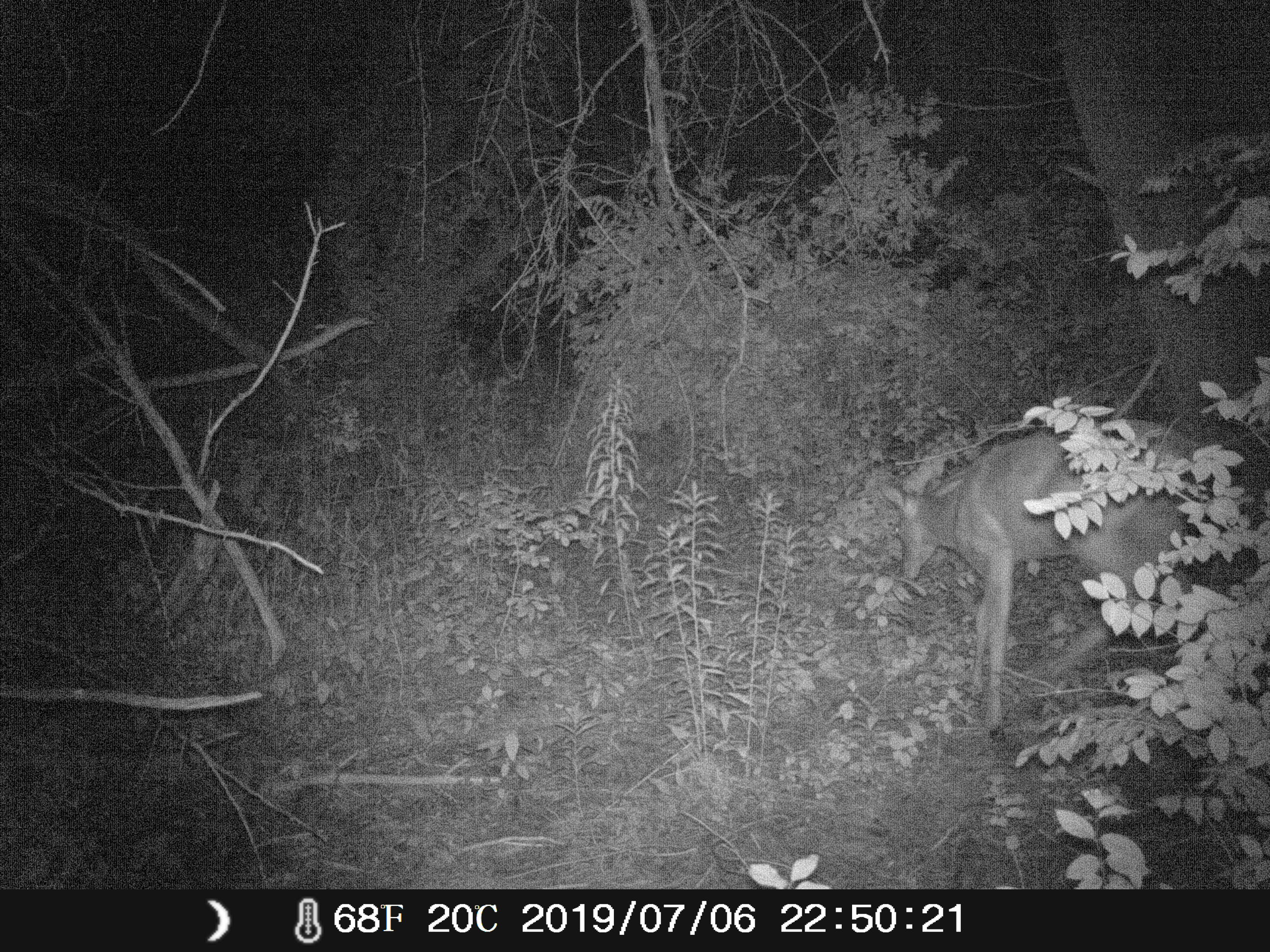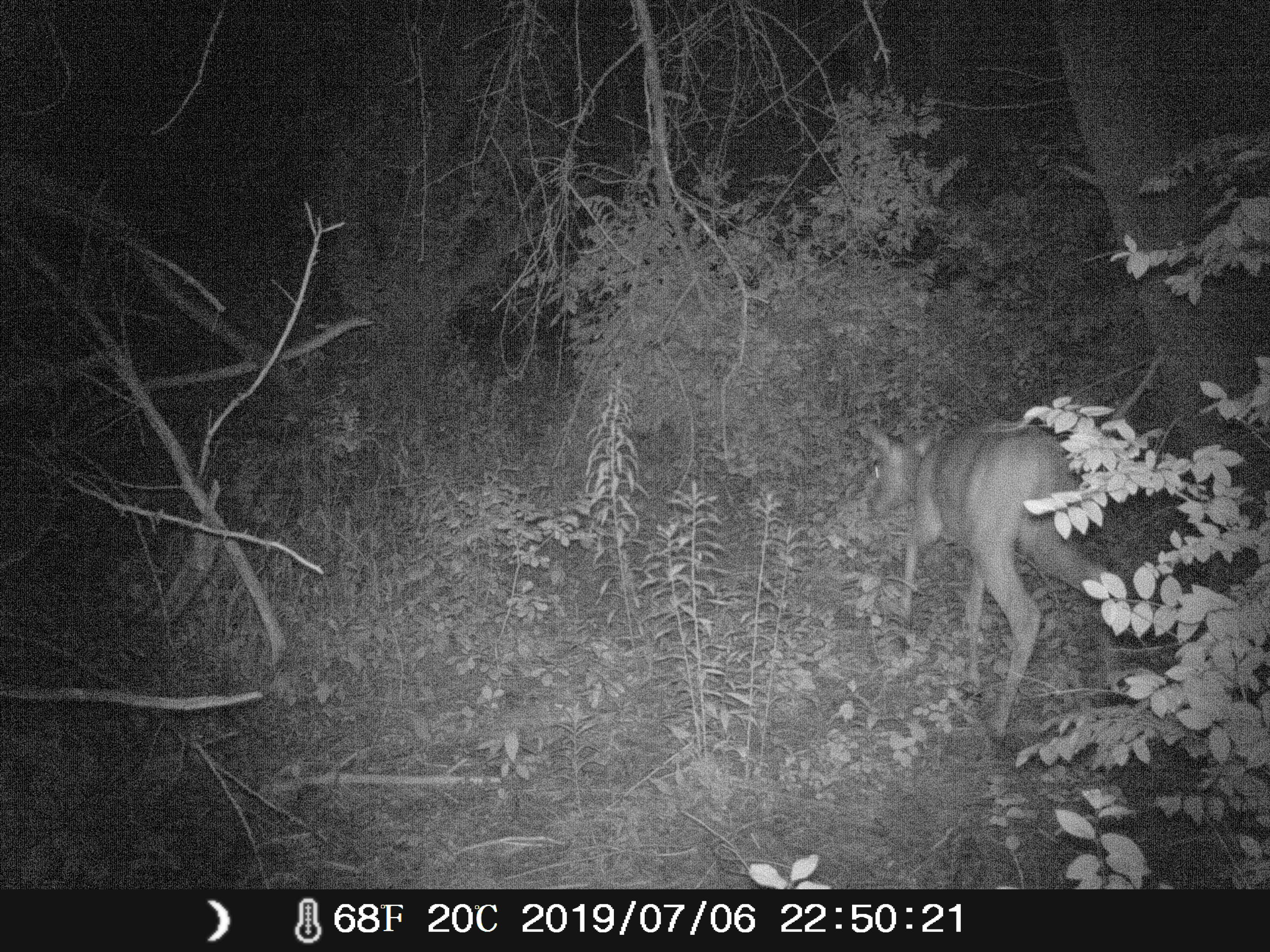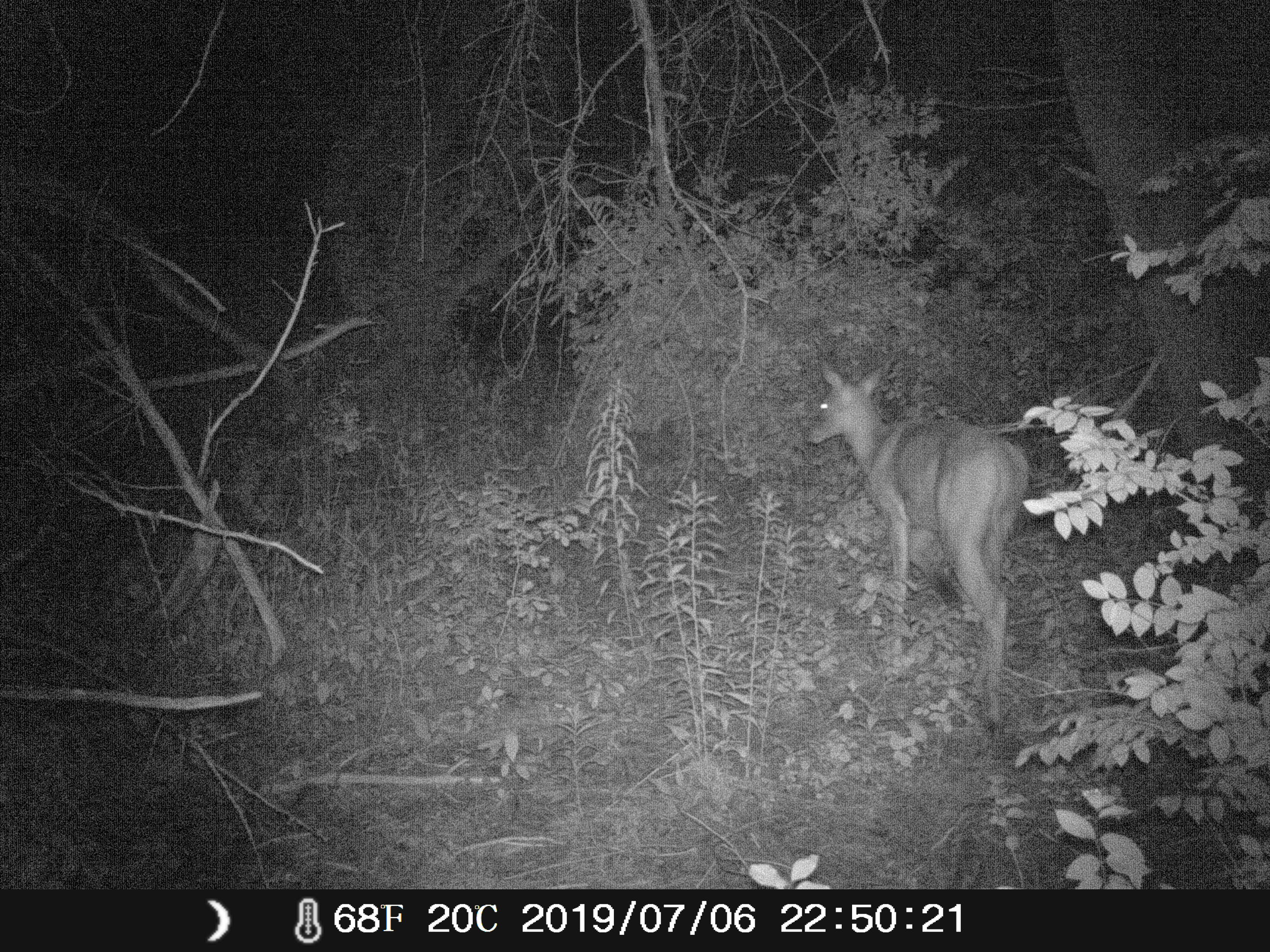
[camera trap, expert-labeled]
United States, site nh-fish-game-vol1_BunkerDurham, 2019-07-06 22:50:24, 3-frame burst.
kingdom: Animalia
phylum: Chordata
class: Mammalia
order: Artiodactyla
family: Cervidae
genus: Odocoileus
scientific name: Odocoileus virginianus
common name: white-tailed deer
White-tailed deer (Odocoileus virginianus).